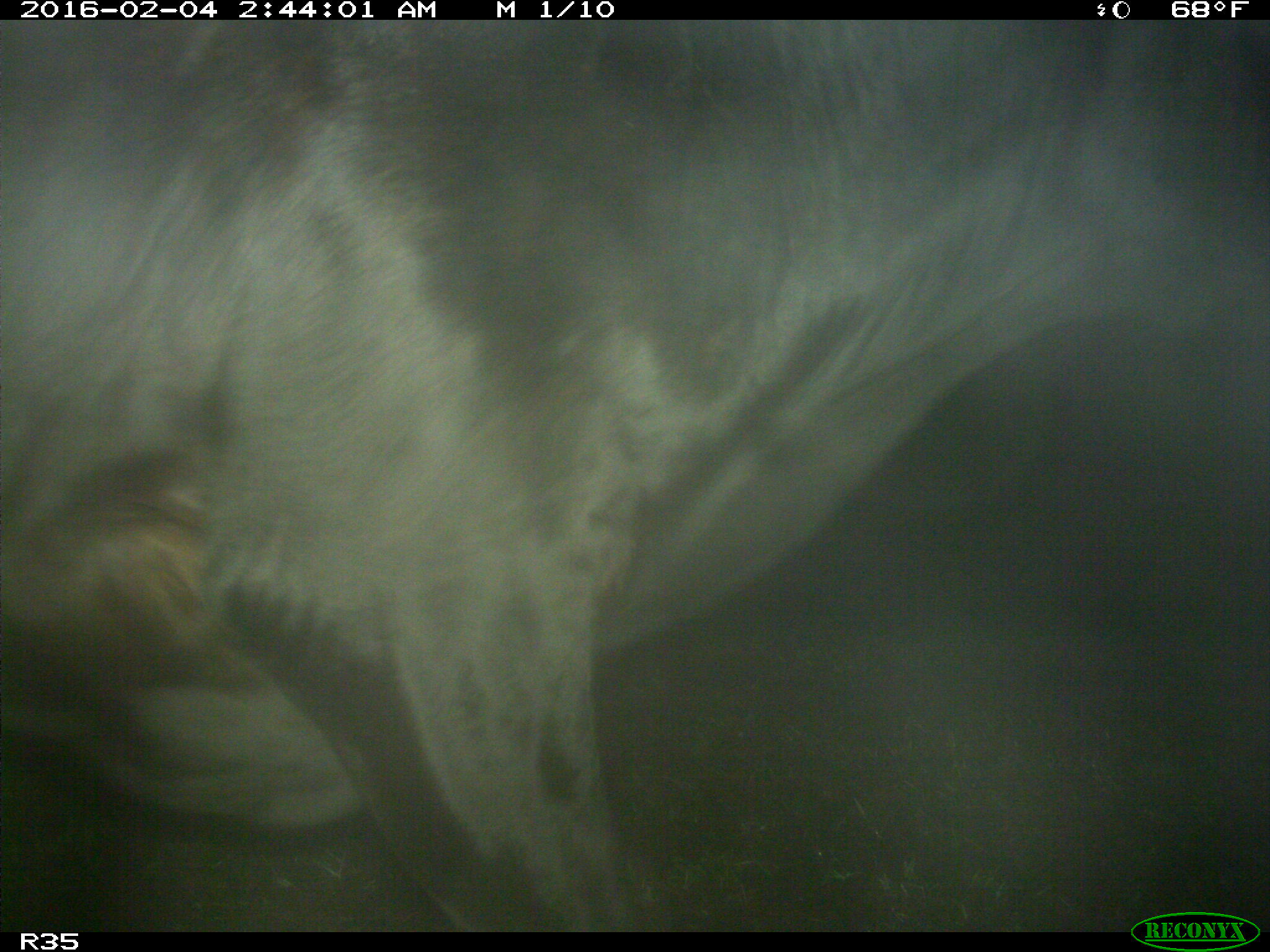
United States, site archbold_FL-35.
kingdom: Animalia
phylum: Chordata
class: Mammalia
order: Artiodactyla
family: Bovidae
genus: Bos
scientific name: Bos taurus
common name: domestic cow